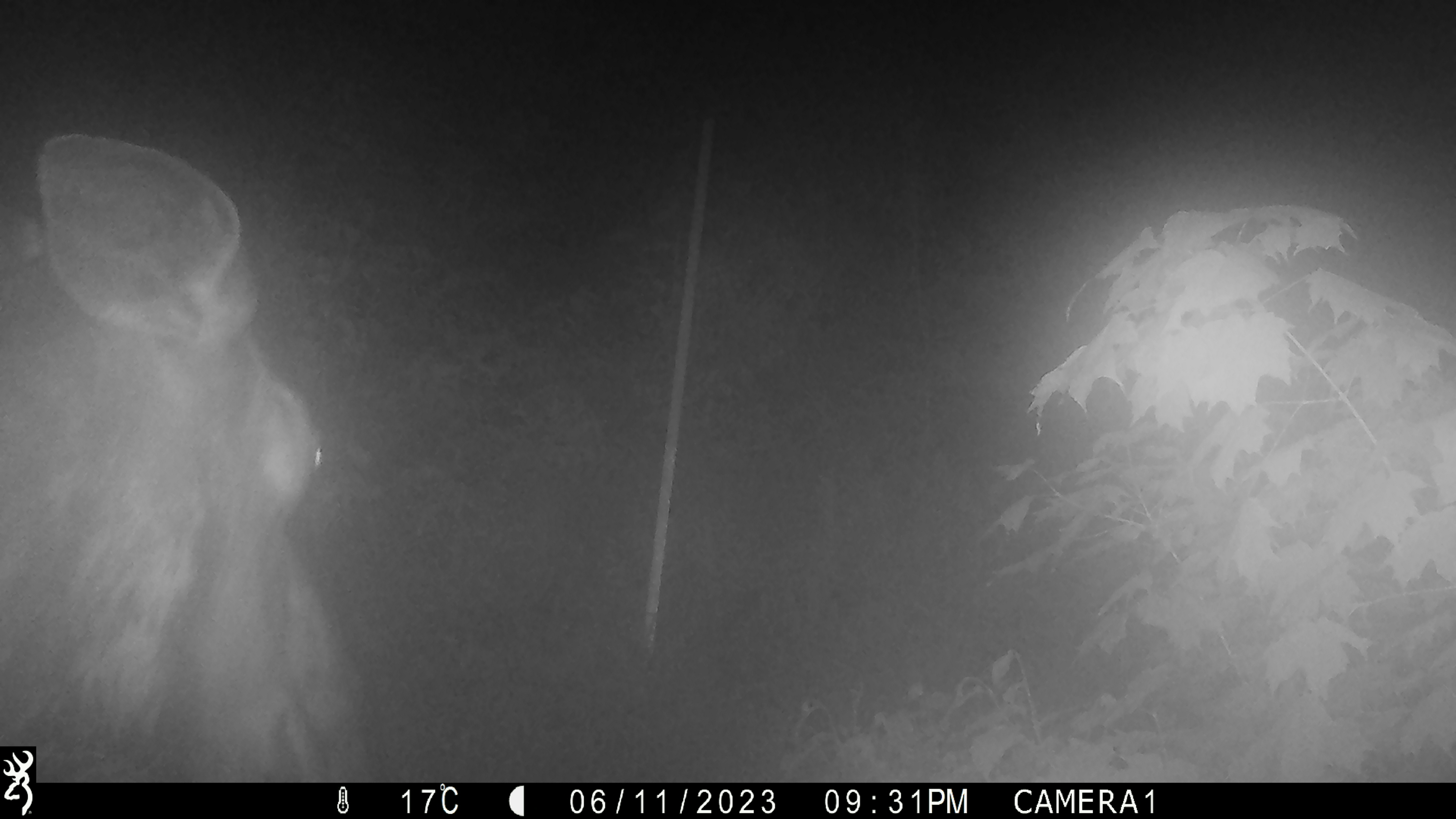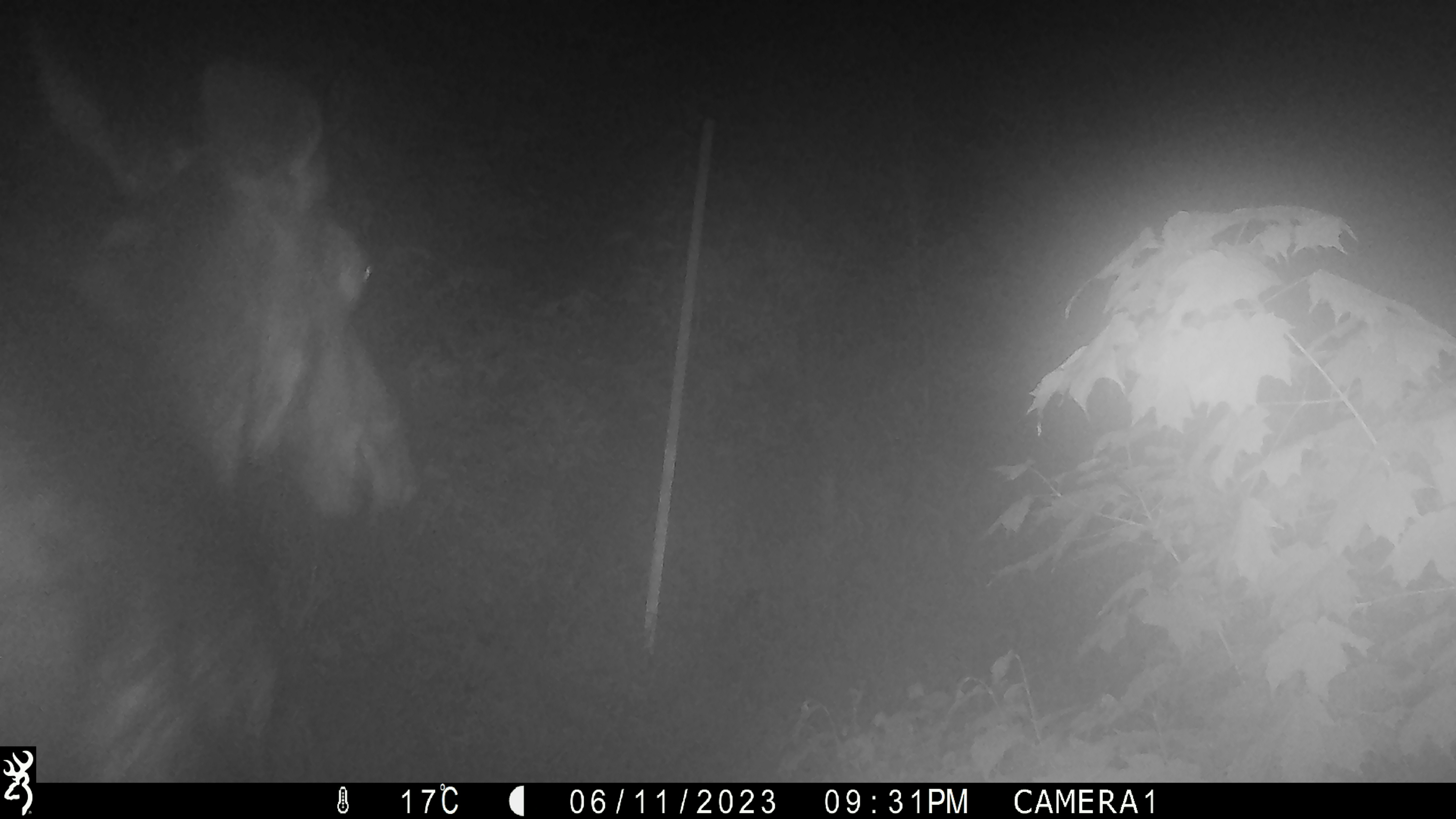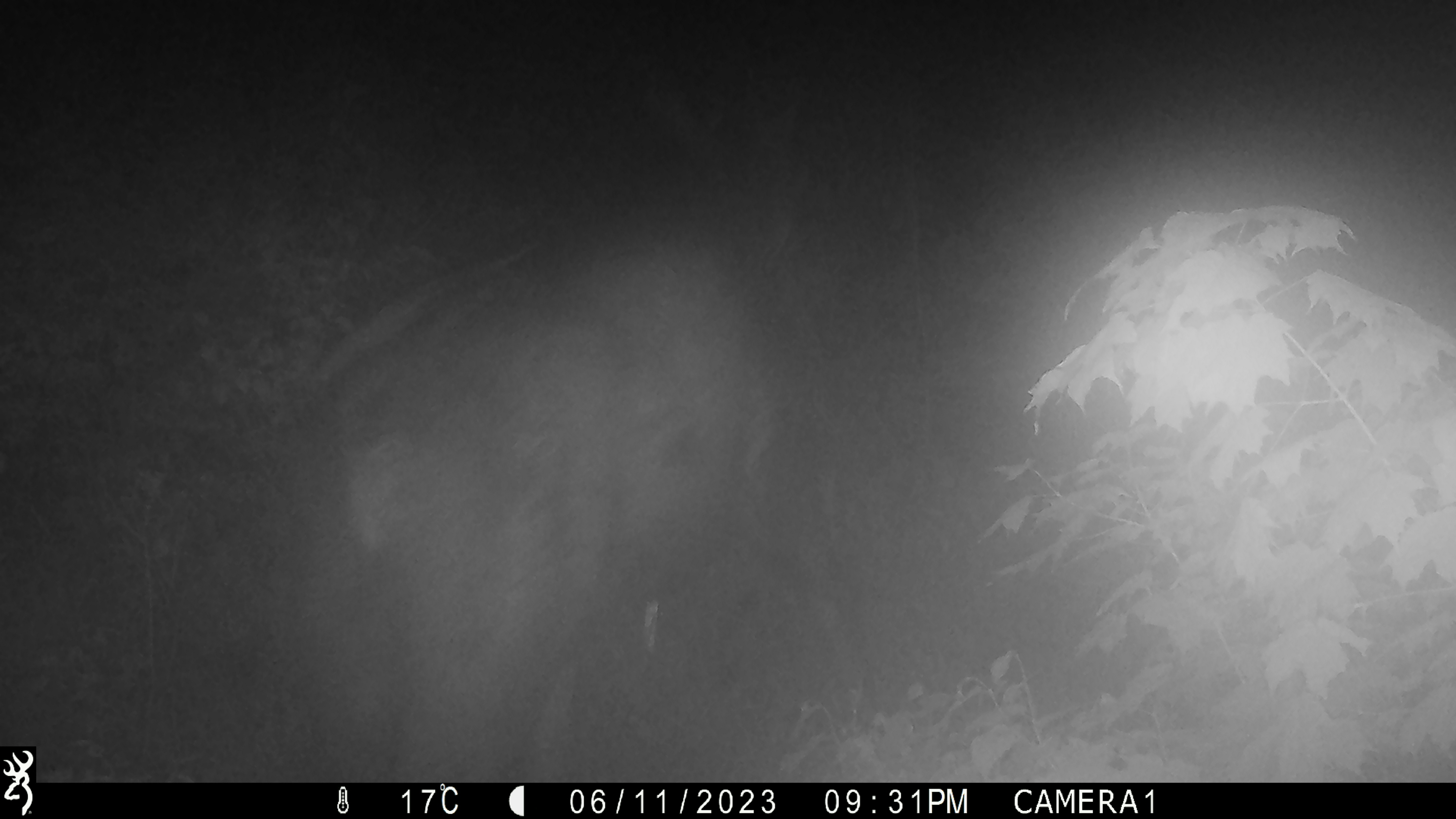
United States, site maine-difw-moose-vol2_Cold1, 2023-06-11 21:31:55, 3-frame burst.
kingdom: Animalia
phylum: Chordata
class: Mammalia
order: Artiodactyla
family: Cervidae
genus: Alces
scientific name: Alces alces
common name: moose